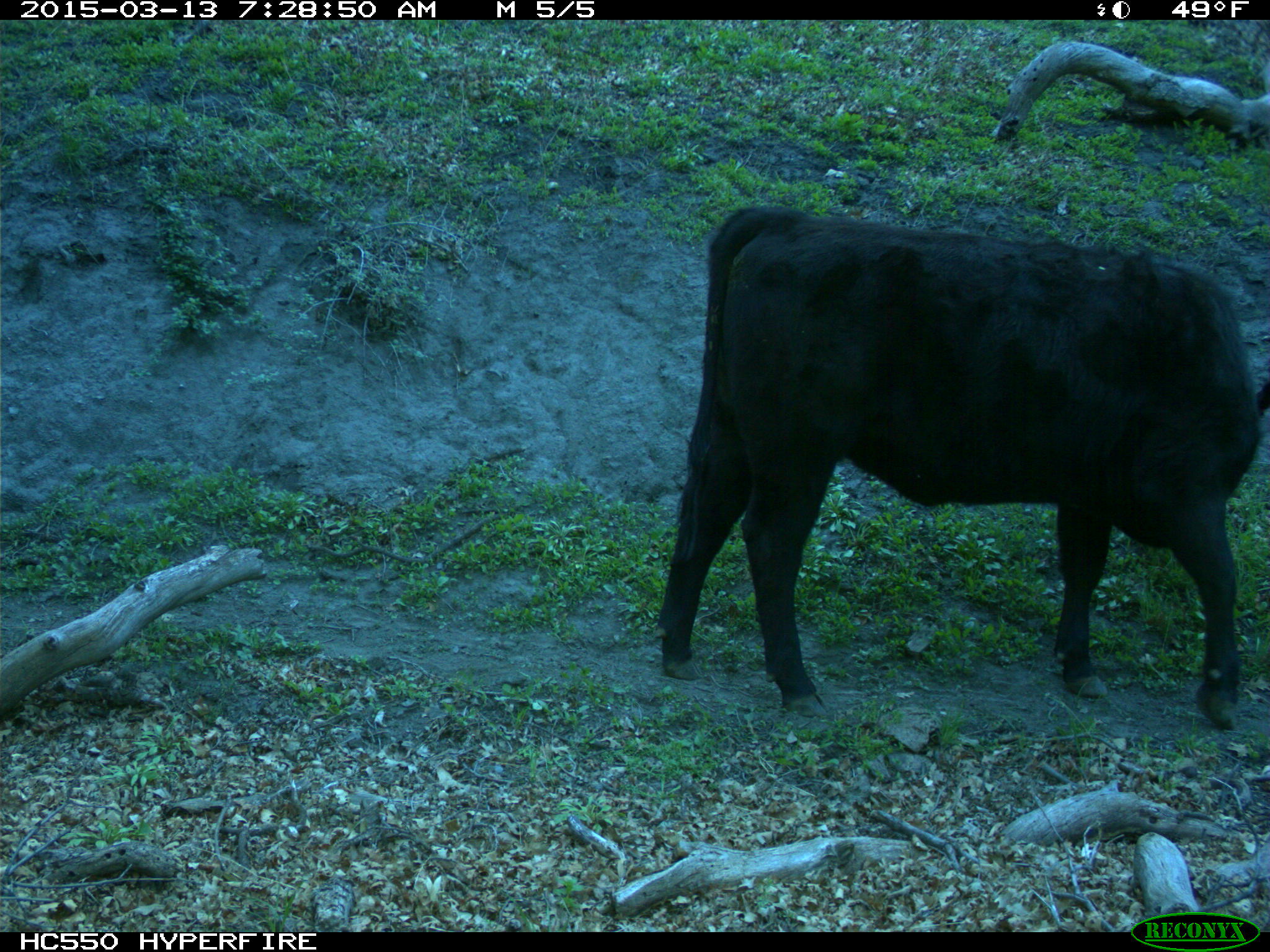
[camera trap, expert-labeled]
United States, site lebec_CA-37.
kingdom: Animalia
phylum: Chordata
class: Mammalia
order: Artiodactyla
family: Bovidae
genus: Bos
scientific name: Bos taurus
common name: domestic cow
Bos taurus (domestic cow).